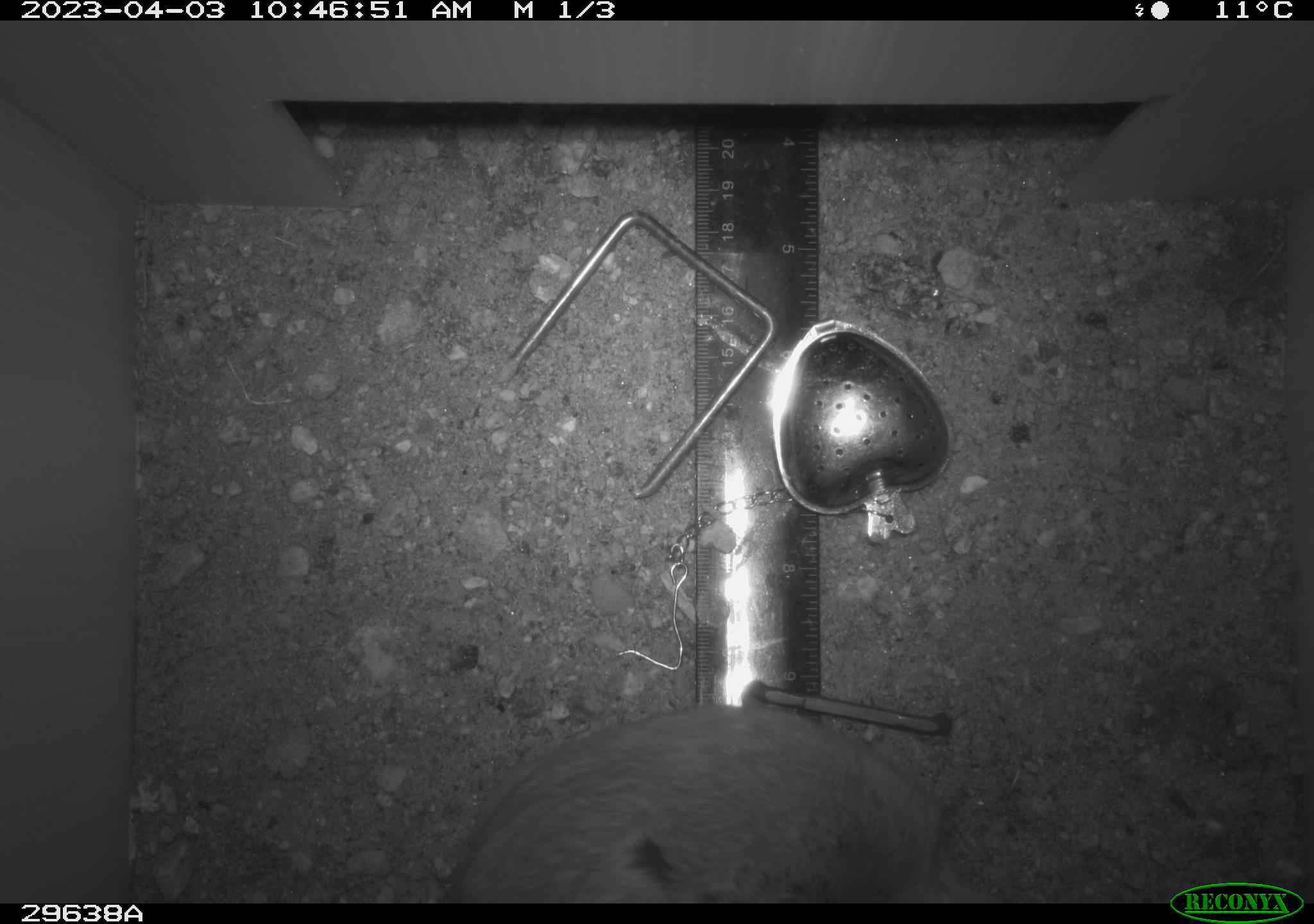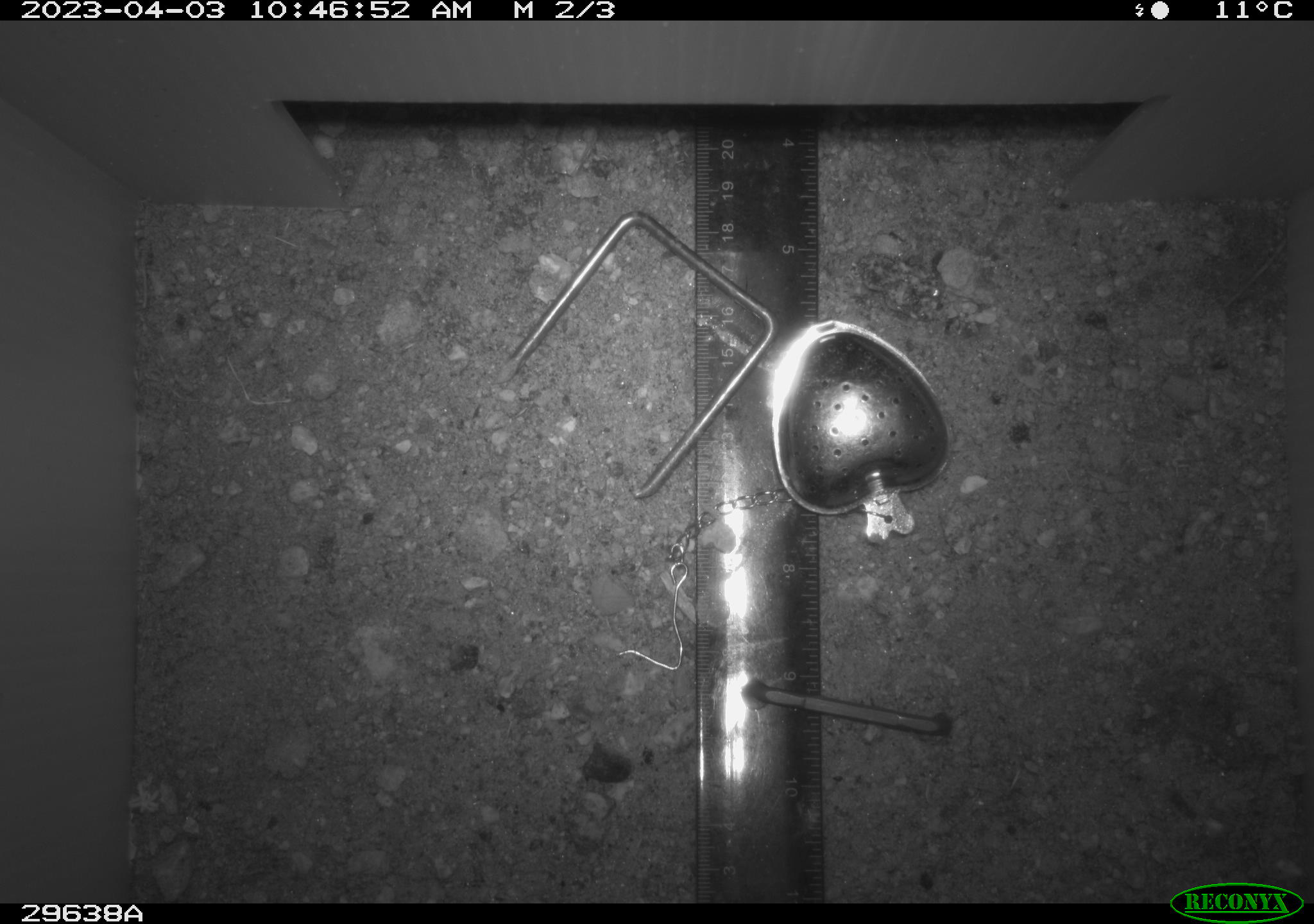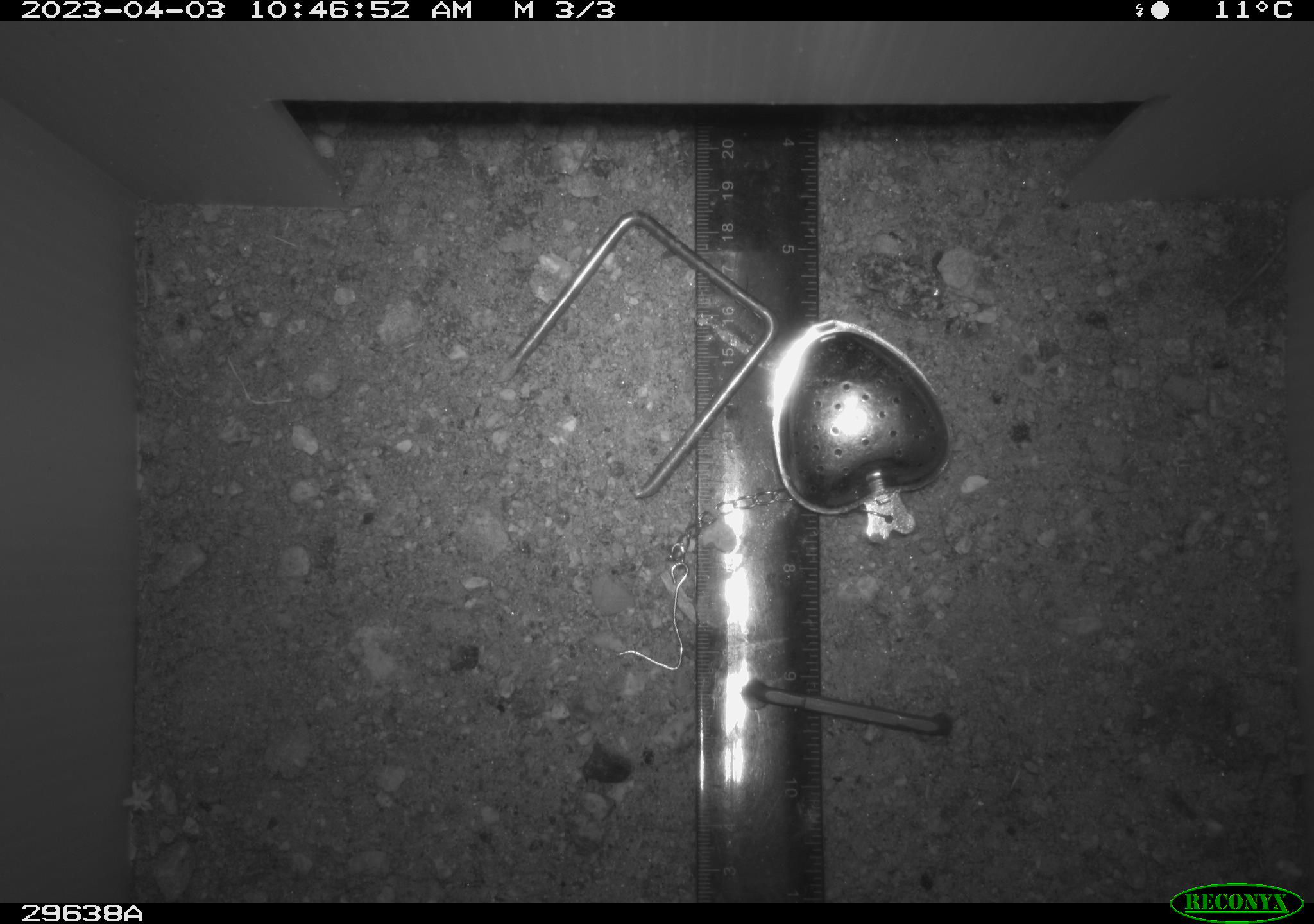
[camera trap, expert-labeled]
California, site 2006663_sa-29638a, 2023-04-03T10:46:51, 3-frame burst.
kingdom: Animalia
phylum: Chordata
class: Mammalia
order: Rodentia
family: Cricetidae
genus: Neotoma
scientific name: Neotoma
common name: pack rat or woodrat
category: neotoma species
Neotoma species (pack rat or woodrat) (Neotoma).